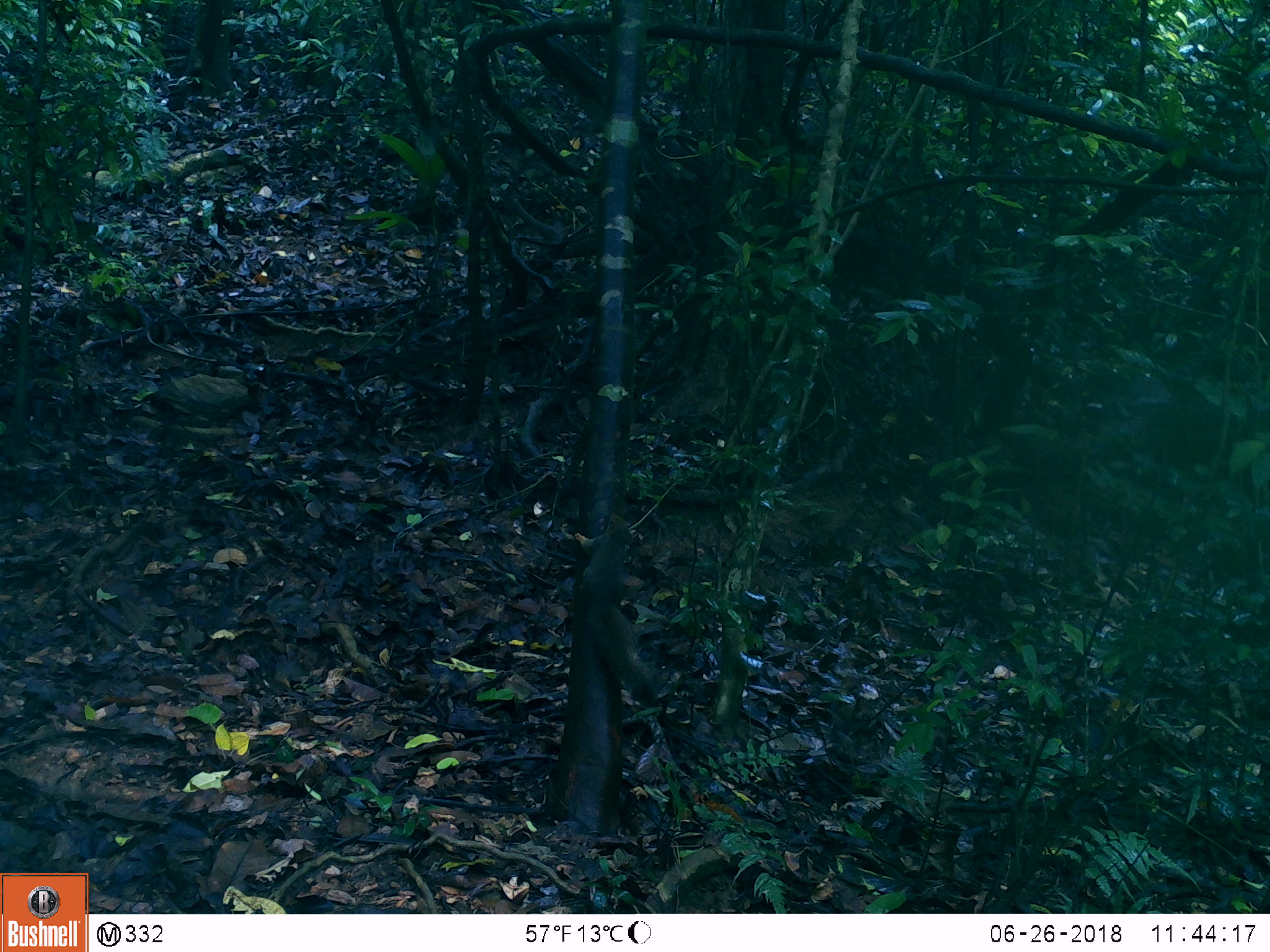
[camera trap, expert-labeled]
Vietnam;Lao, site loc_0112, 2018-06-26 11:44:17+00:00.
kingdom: Animalia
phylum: Chordata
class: Mammalia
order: Rodentia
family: Sciuridae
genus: Callosciurus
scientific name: Callosciurus erythraeus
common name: pallas's squirrel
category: pallass squirrel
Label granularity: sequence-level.